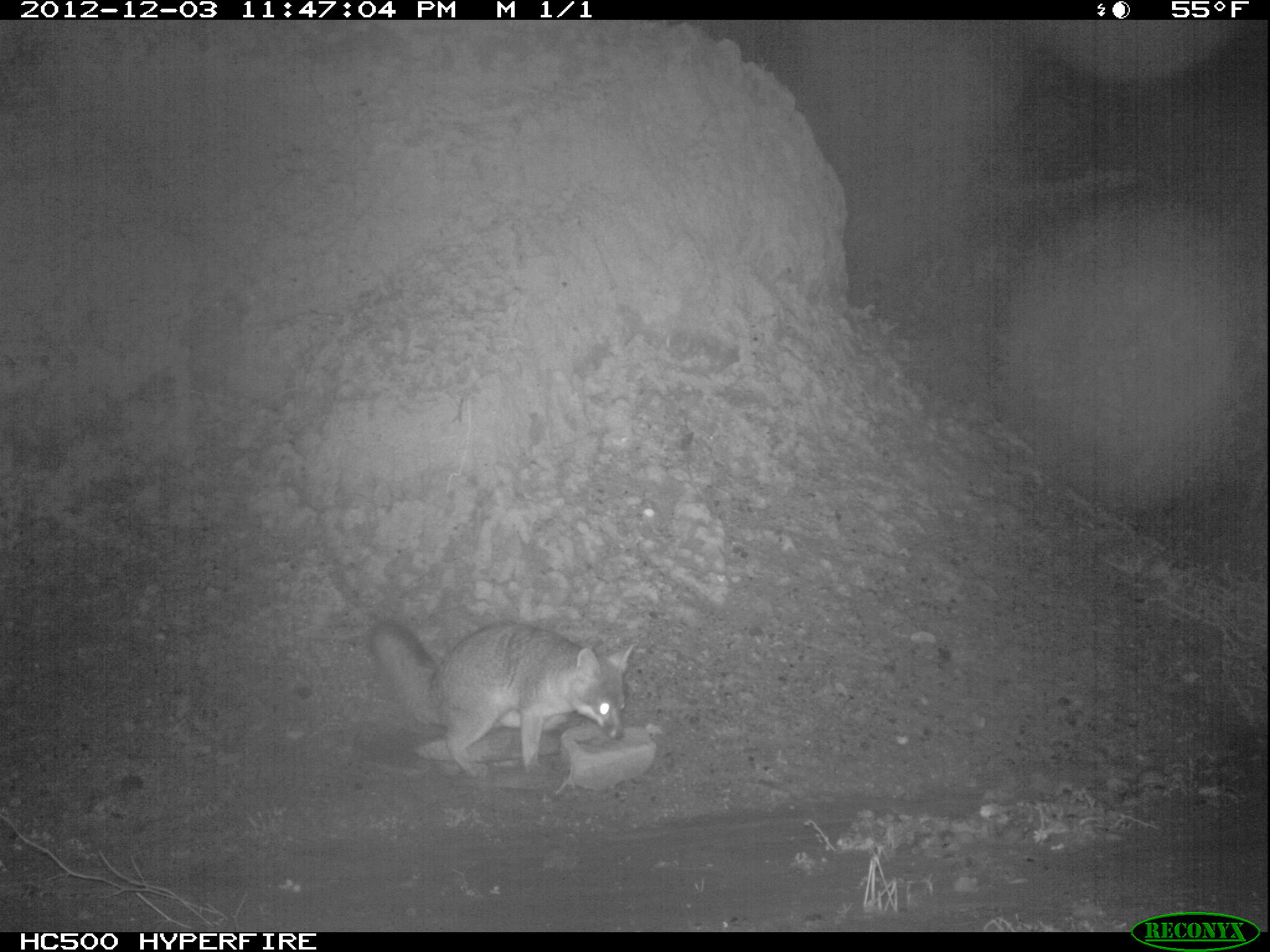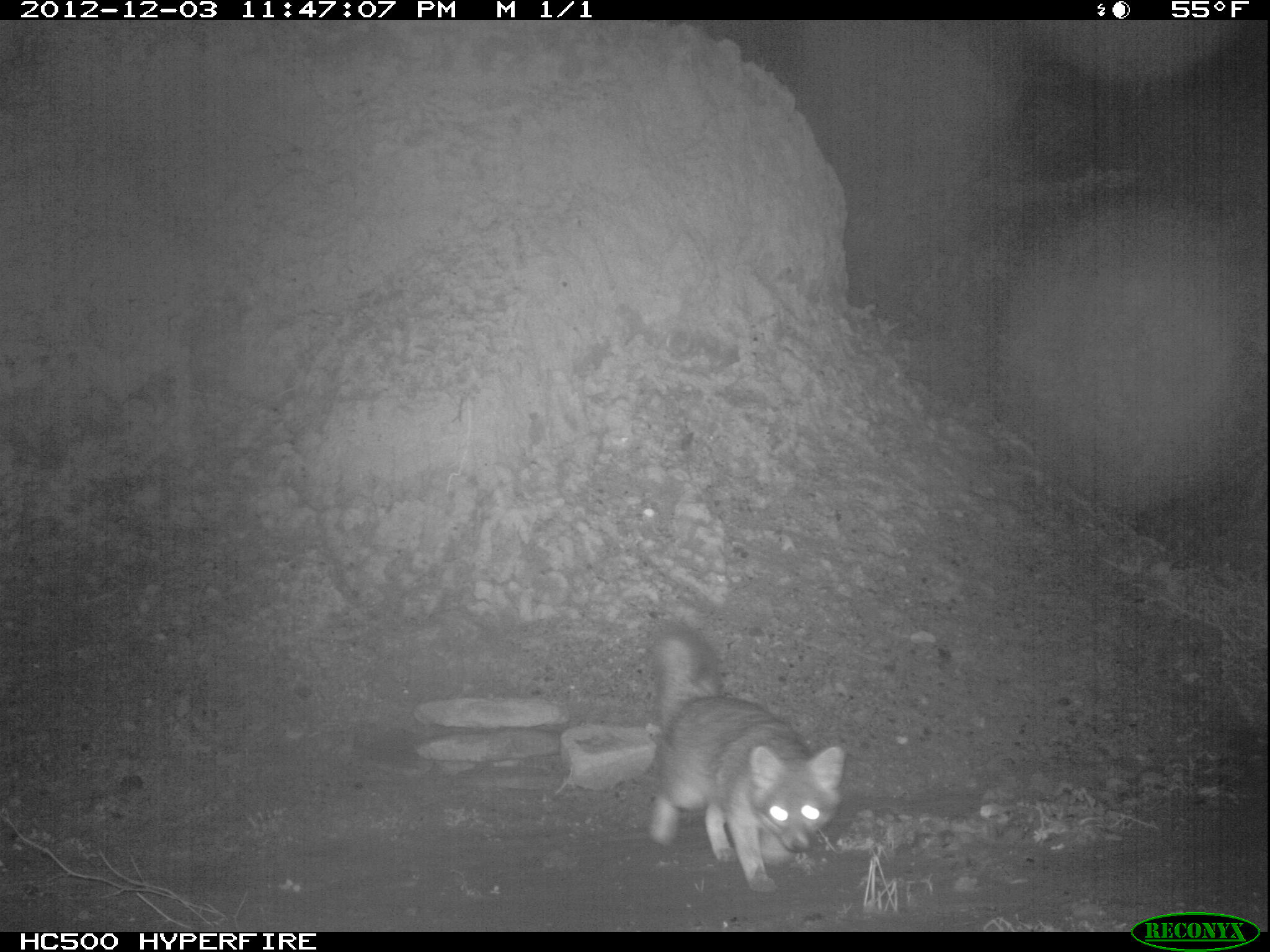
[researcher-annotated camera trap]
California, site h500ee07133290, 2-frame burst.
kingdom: Animalia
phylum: Chordata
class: Mammalia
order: Carnivora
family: Canidae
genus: Urocyon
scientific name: Urocyon littoralis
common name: island fox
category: fox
Fox (island fox) (Urocyon littoralis).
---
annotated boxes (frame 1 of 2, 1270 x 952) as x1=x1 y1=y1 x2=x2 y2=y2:
fox: x1=366 y1=619 x2=636 y2=778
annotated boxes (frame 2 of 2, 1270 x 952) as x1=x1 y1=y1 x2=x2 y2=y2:
fox: x1=645 y1=627 x2=843 y2=894